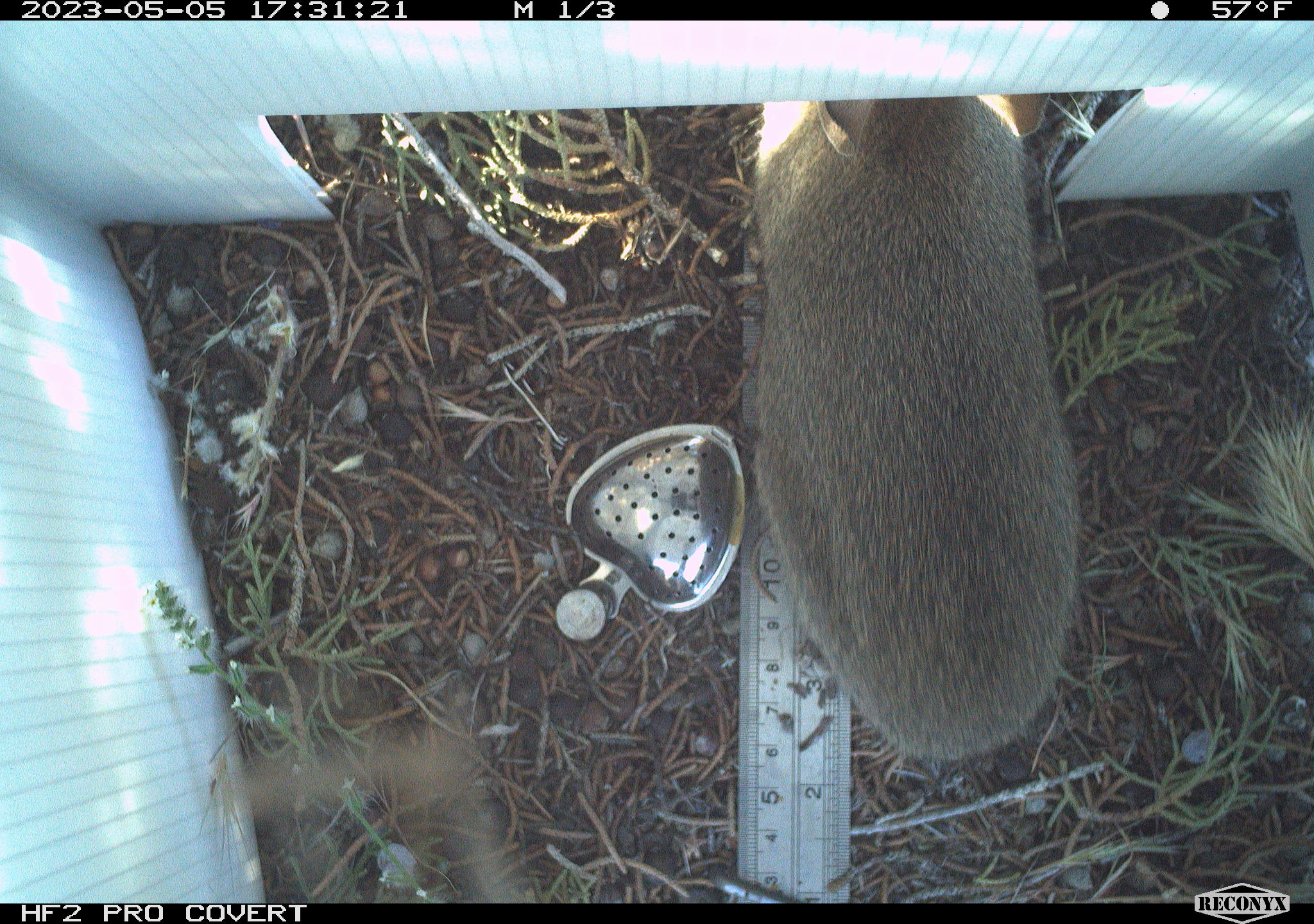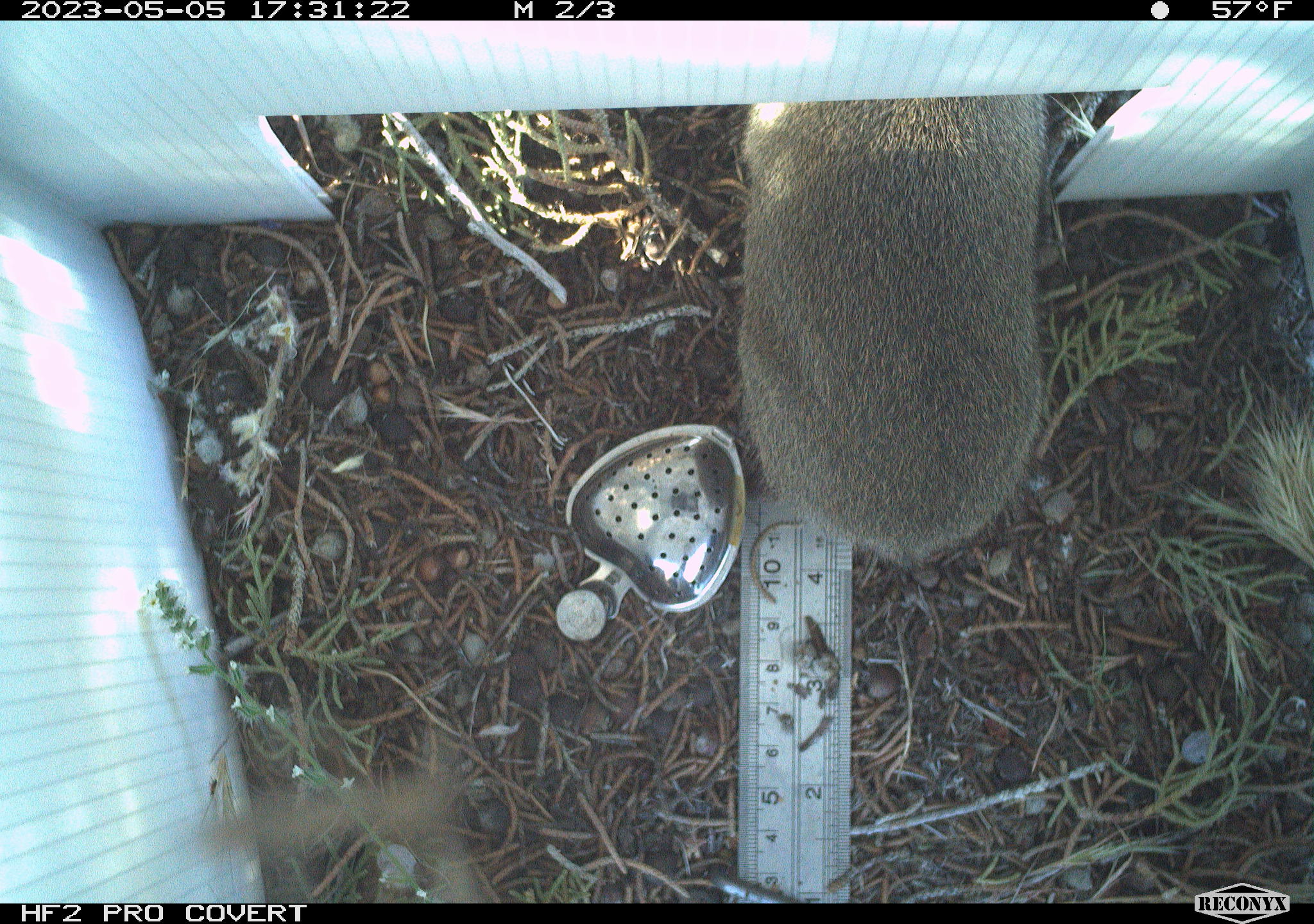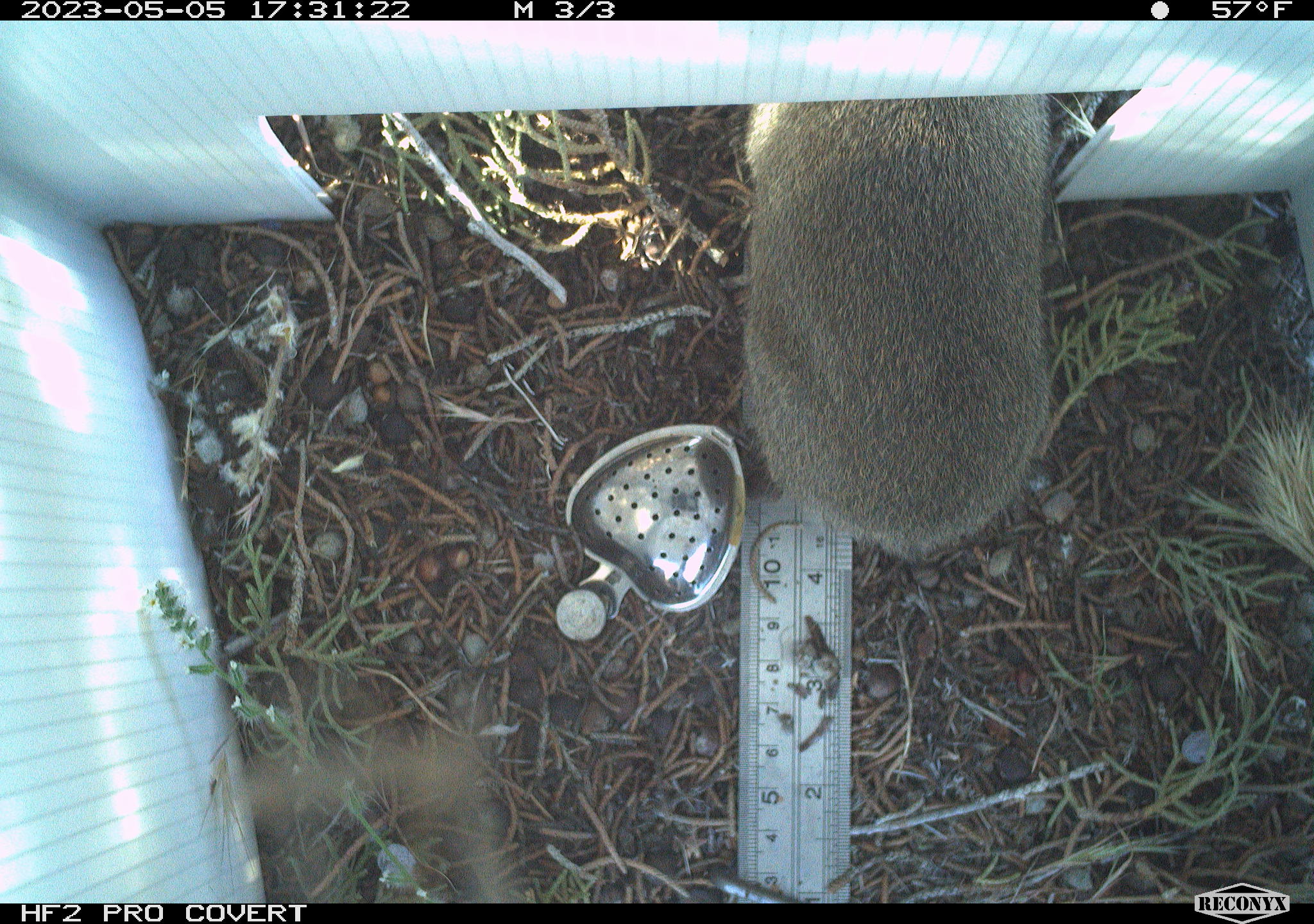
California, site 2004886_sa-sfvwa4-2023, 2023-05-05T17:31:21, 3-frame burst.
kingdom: Animalia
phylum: Chordata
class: Mammalia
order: Lagomorpha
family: Leporidae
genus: Sylvilagus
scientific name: Sylvilagus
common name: cottontail rabbits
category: sylvilagus species